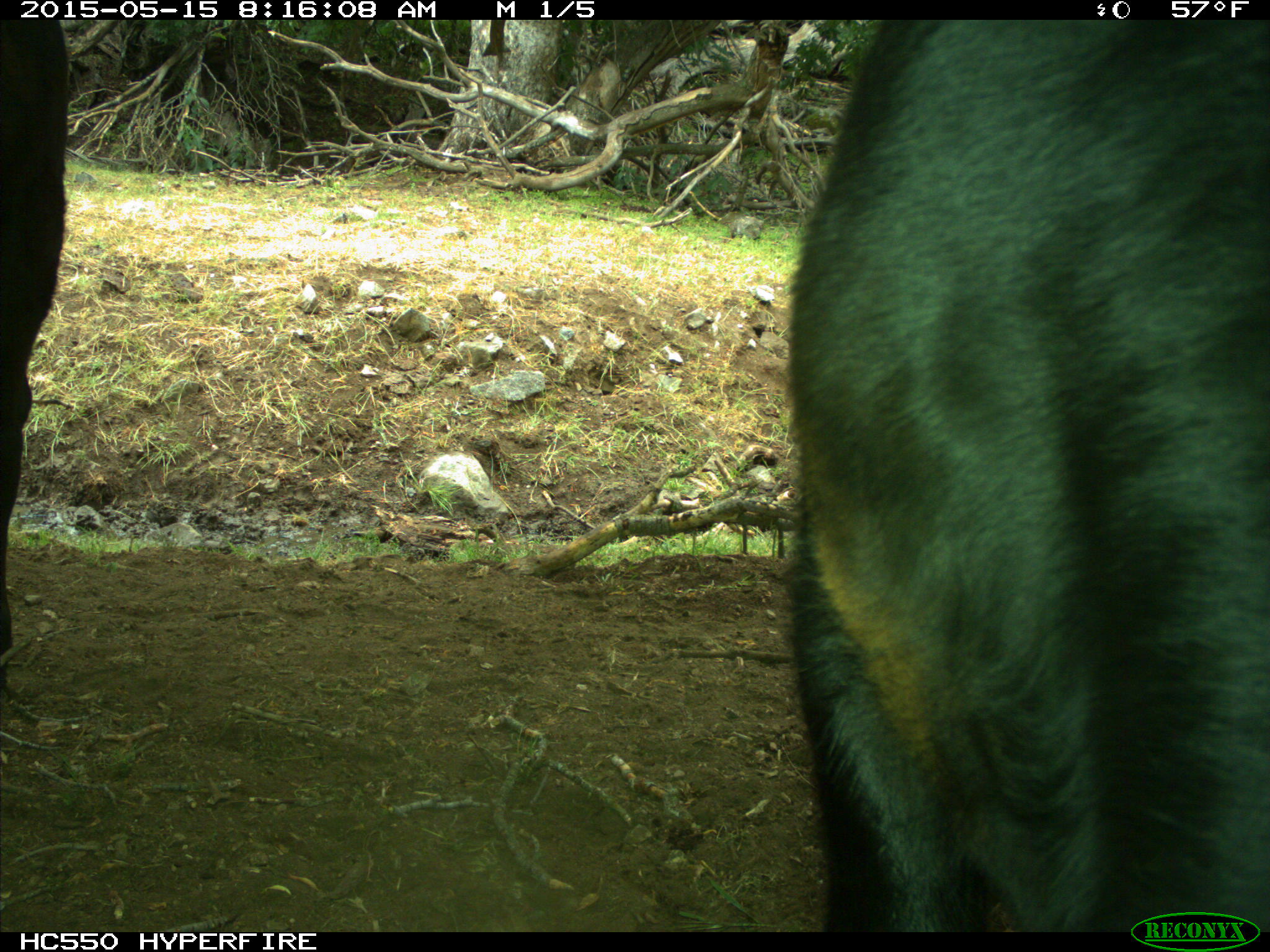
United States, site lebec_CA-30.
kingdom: Animalia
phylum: Chordata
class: Mammalia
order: Artiodactyla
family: Bovidae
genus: Bos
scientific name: Bos taurus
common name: domestic cow